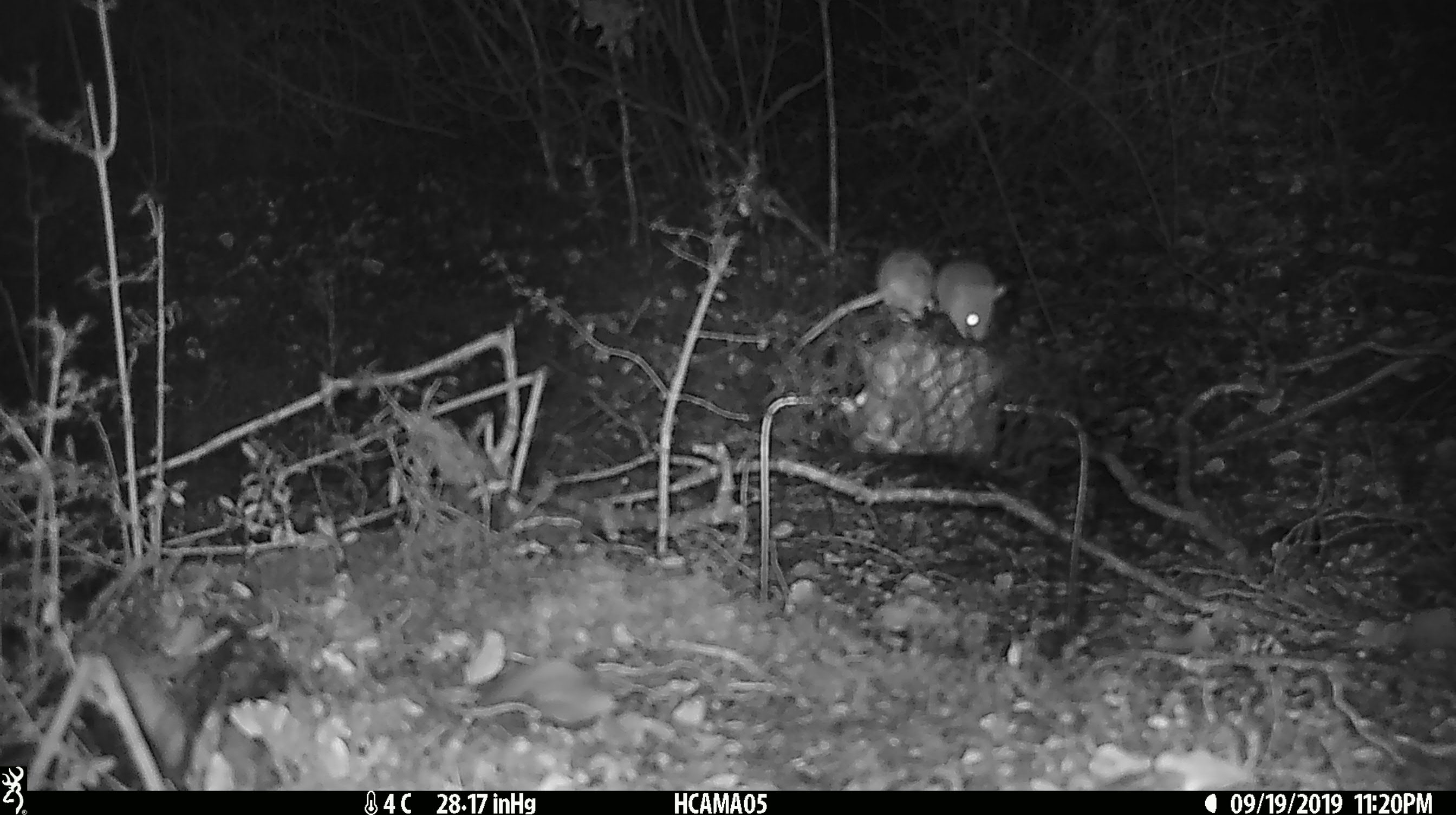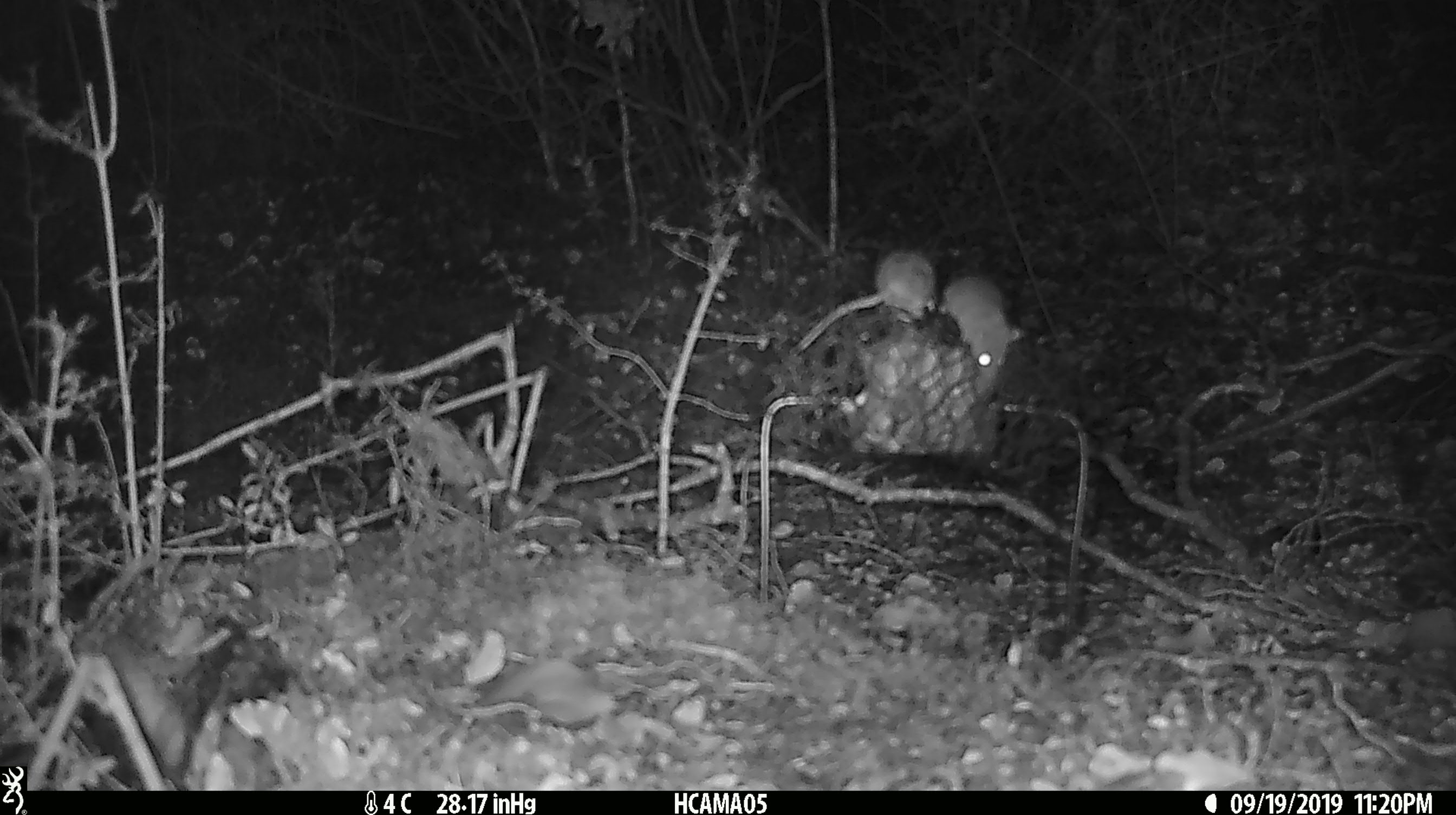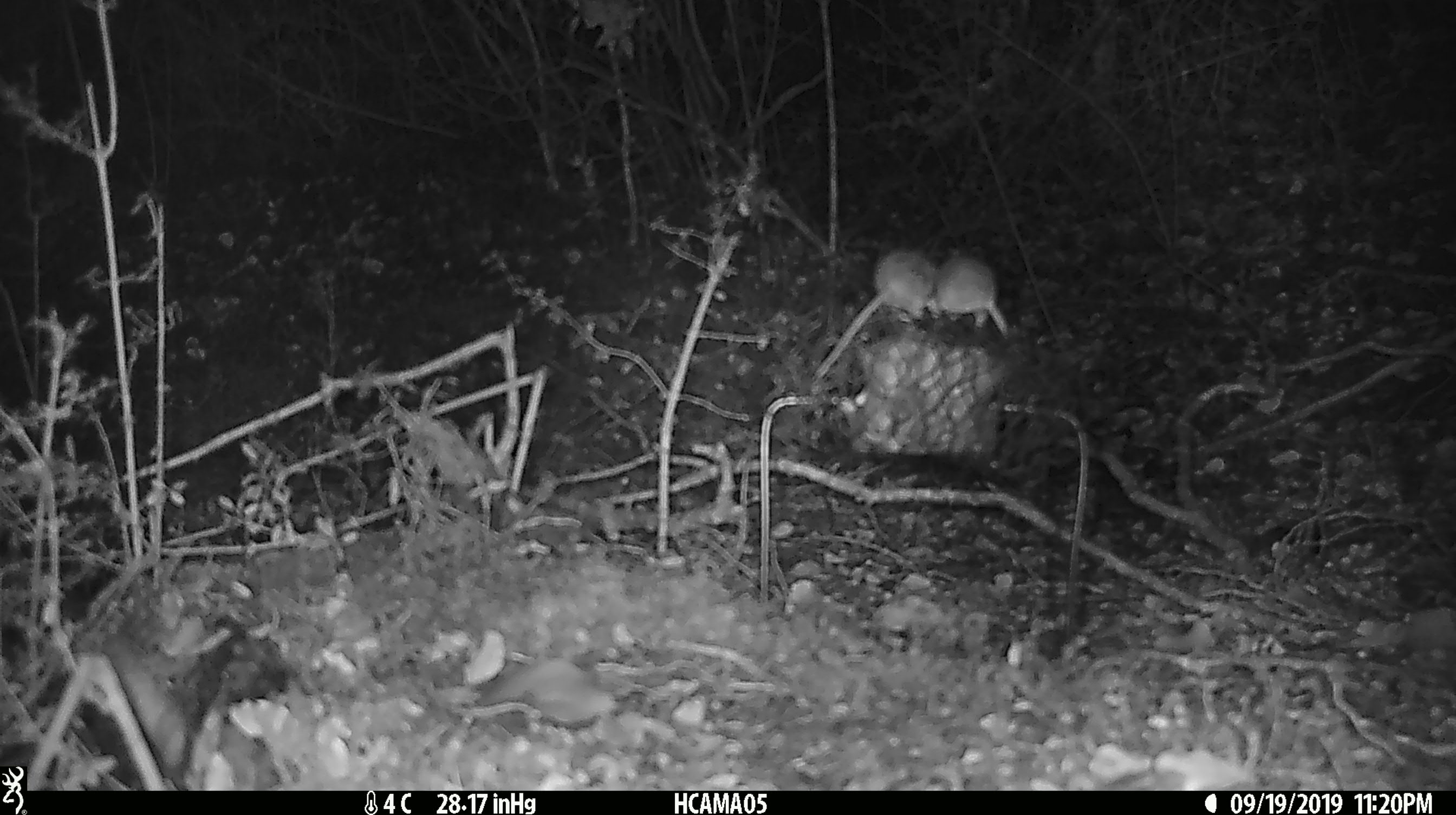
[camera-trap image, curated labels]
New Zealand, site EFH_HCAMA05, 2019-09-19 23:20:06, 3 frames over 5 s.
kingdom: Animalia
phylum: Chordata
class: Mammalia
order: Rodentia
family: Muridae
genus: Mus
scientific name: Mus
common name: mouse